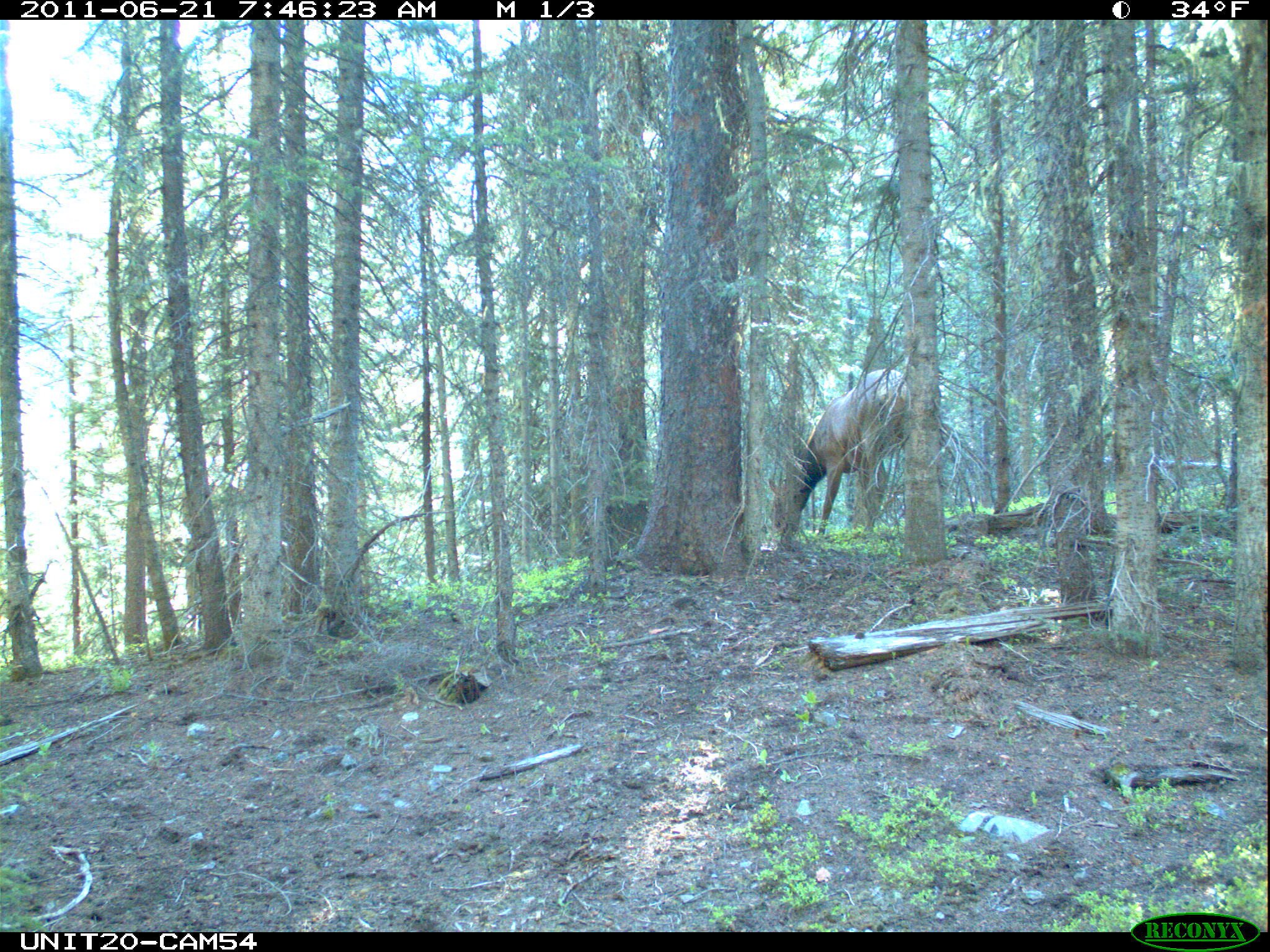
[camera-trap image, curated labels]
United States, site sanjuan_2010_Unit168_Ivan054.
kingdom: Animalia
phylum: Chordata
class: Mammalia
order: Artiodactyla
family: Cervidae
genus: Cervus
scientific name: Cervus elaphus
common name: red deer